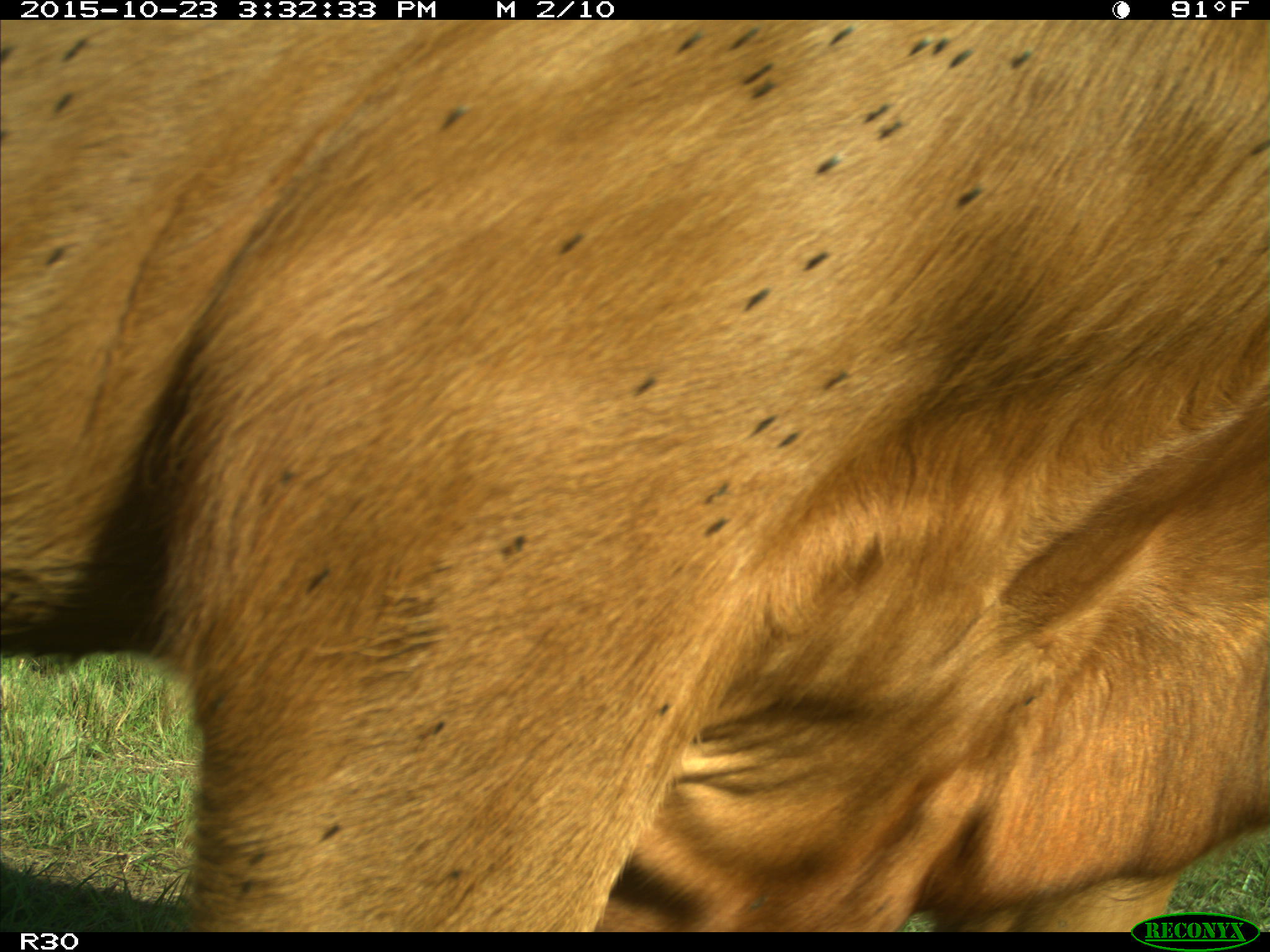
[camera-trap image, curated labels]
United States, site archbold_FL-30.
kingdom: Animalia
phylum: Chordata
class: Mammalia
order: Artiodactyla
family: Bovidae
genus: Bos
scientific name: Bos taurus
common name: domestic cow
Bos taurus (domestic cow).